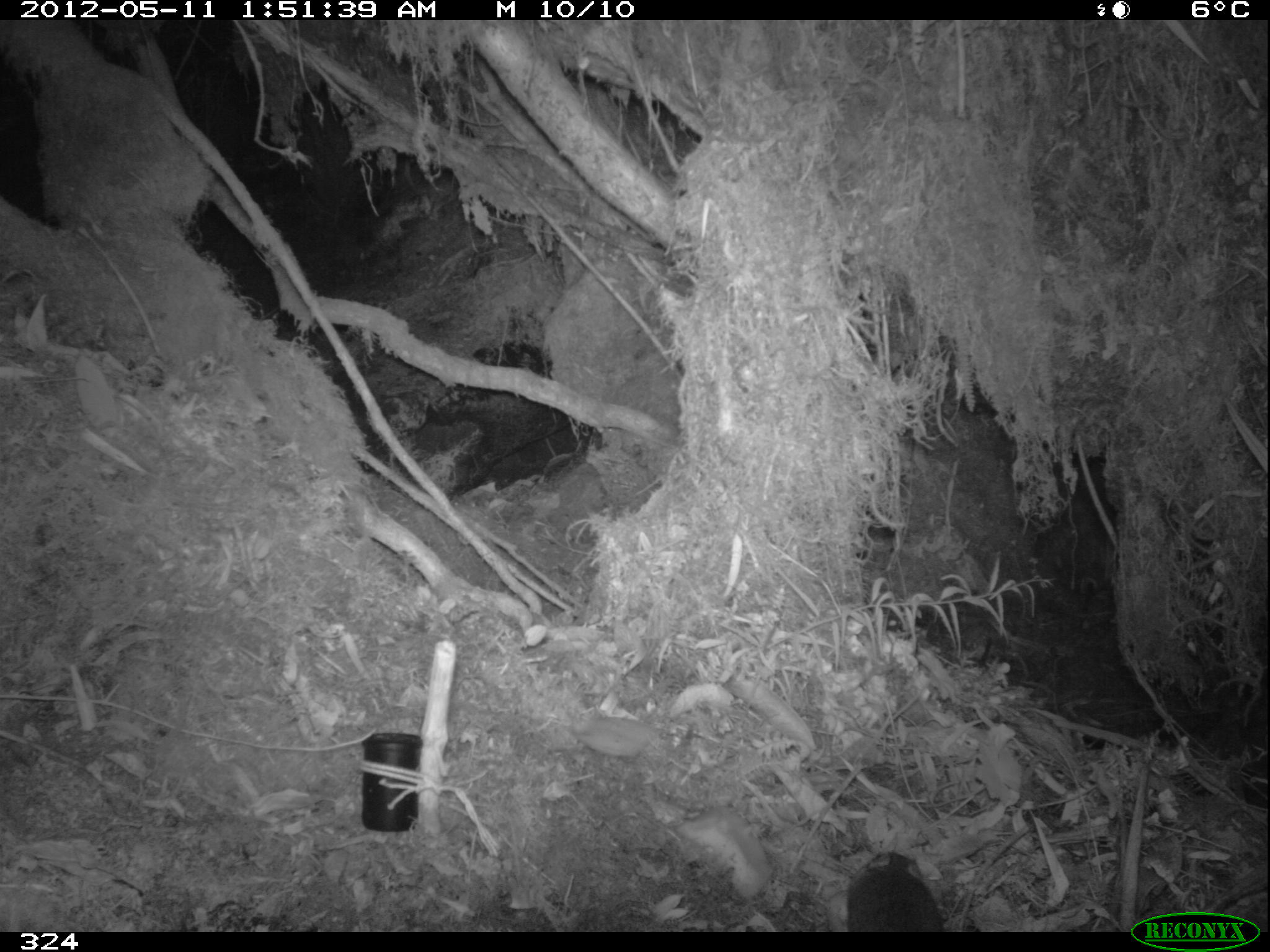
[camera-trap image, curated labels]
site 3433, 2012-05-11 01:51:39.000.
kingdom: Animalia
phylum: Chordata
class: Mammalia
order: Rodentia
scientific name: Rodentia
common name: rodents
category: unknown rodent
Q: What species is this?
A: Unknown rodent (rodents) (Rodentia).